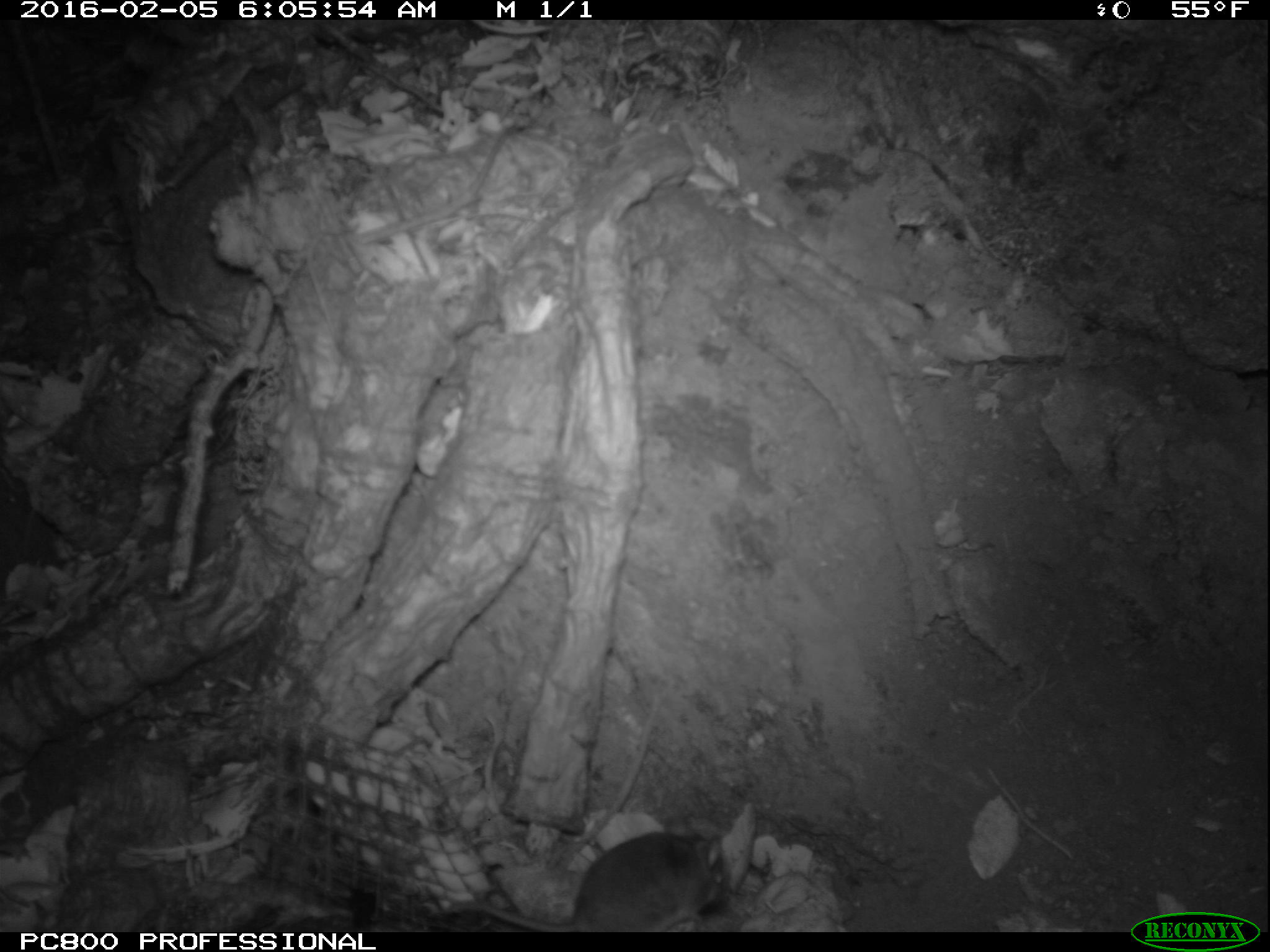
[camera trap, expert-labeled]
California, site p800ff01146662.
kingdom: Animalia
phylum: Chordata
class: Mammalia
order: Rodentia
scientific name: Rodentia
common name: rodent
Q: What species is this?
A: Rodent (Rodentia).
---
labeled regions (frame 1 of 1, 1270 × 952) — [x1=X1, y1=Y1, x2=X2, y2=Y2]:
rodent: [x1=456, y1=819, x2=727, y2=931]